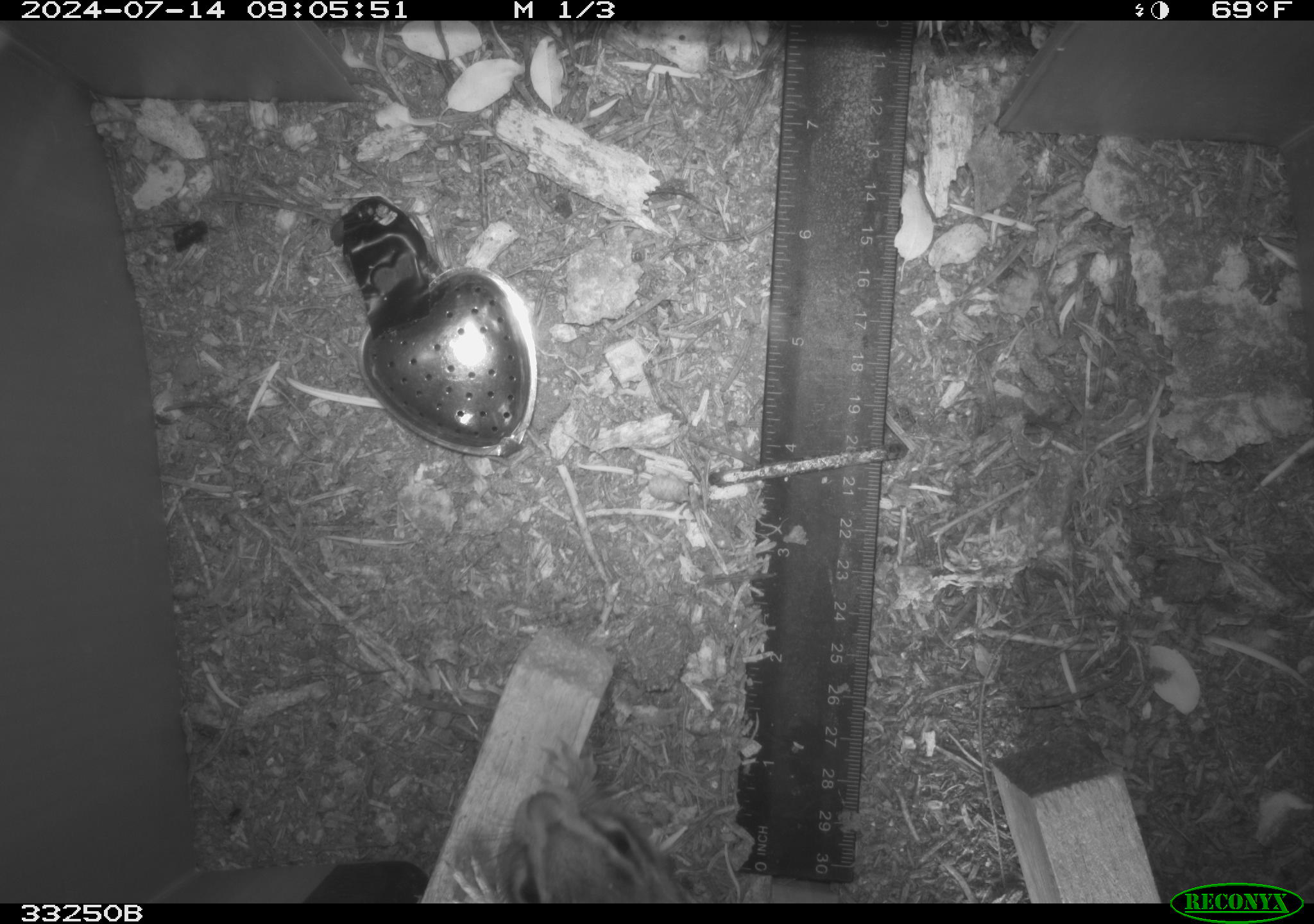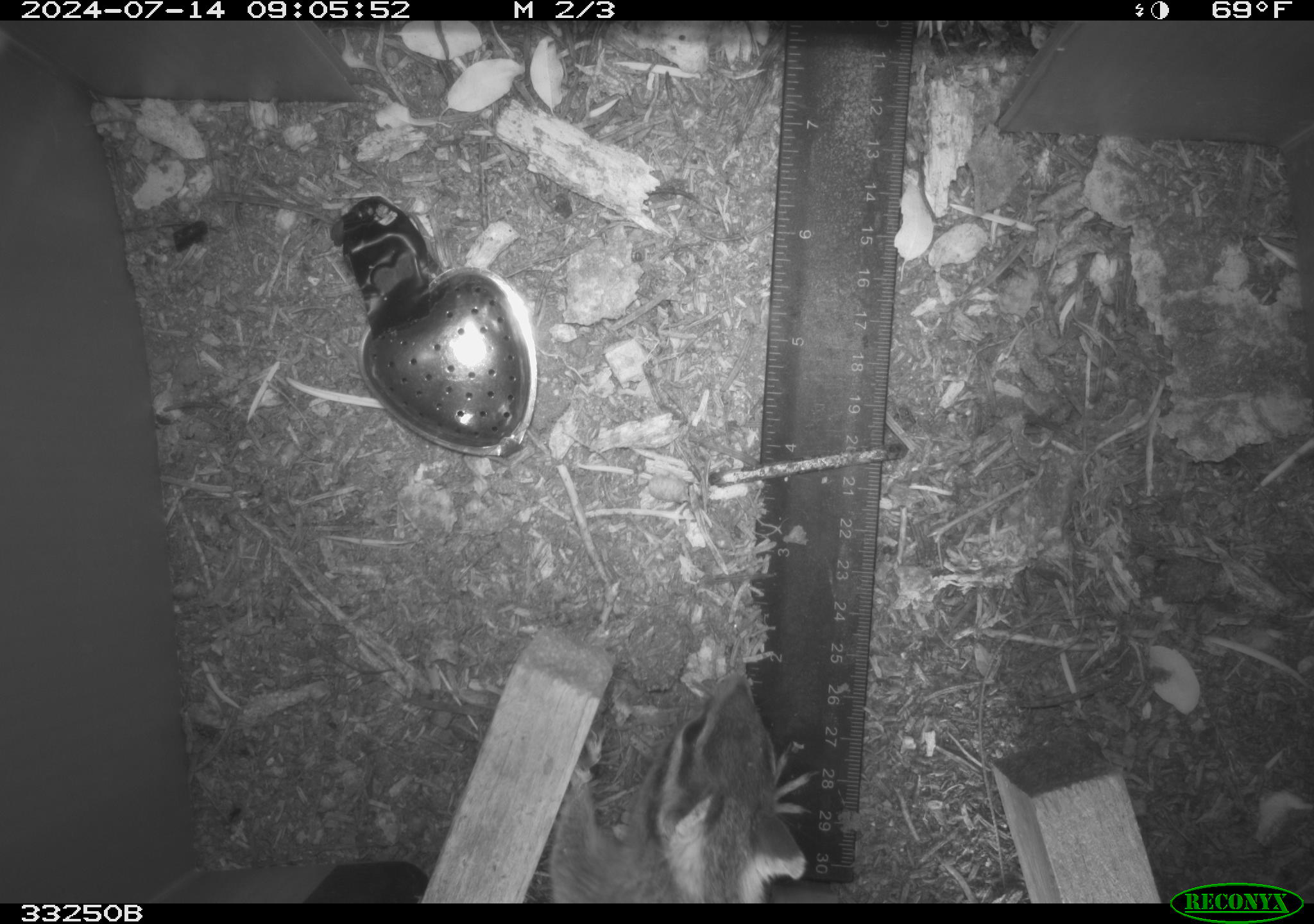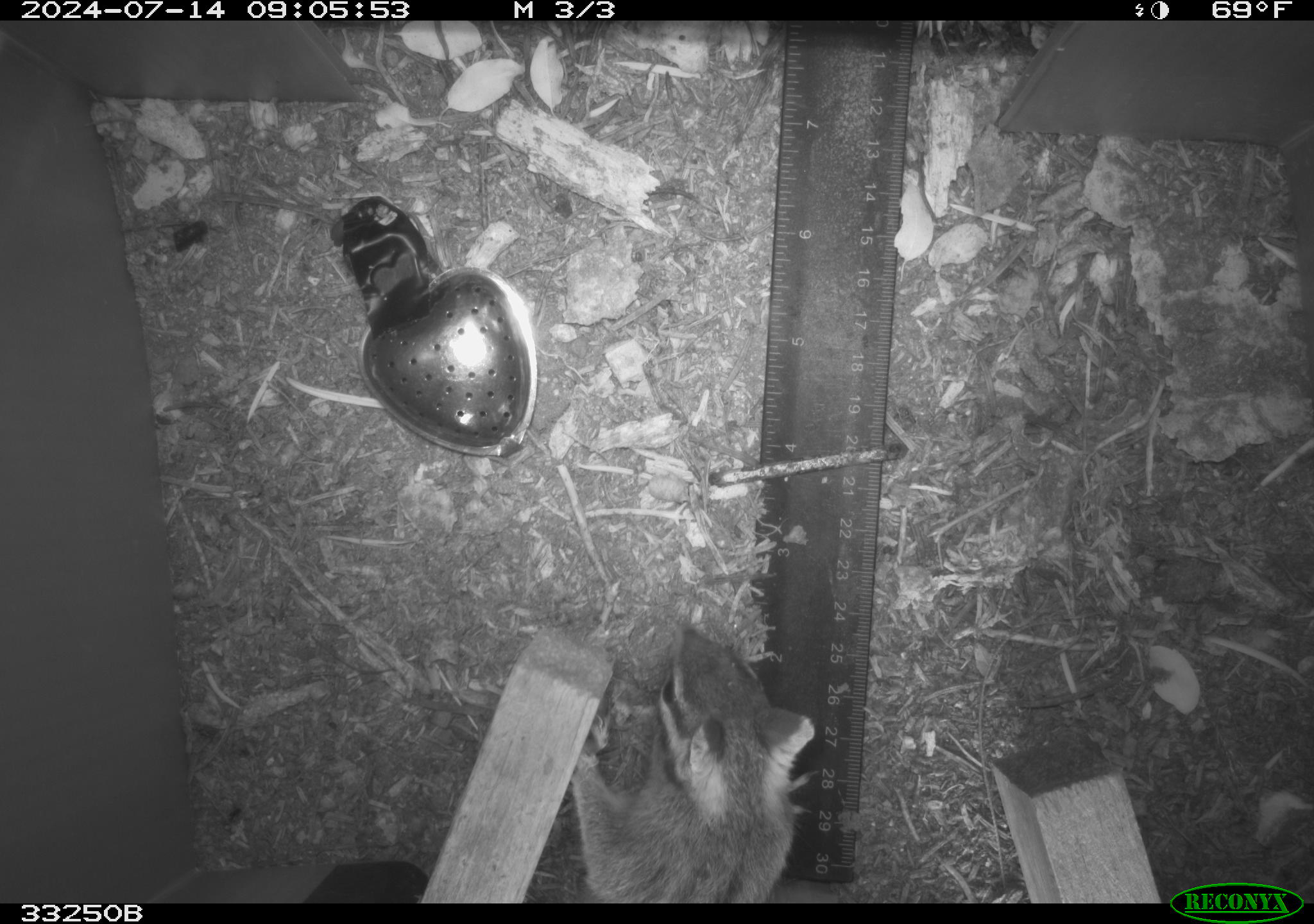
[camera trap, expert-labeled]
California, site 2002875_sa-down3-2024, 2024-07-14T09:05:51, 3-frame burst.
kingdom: Animalia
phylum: Chordata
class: Mammalia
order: Rodentia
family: Sciuridae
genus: Neotamias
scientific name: Neotamias quadrimaculatus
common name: long-eared chipmunk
Long-eared chipmunk (Neotamias quadrimaculatus).